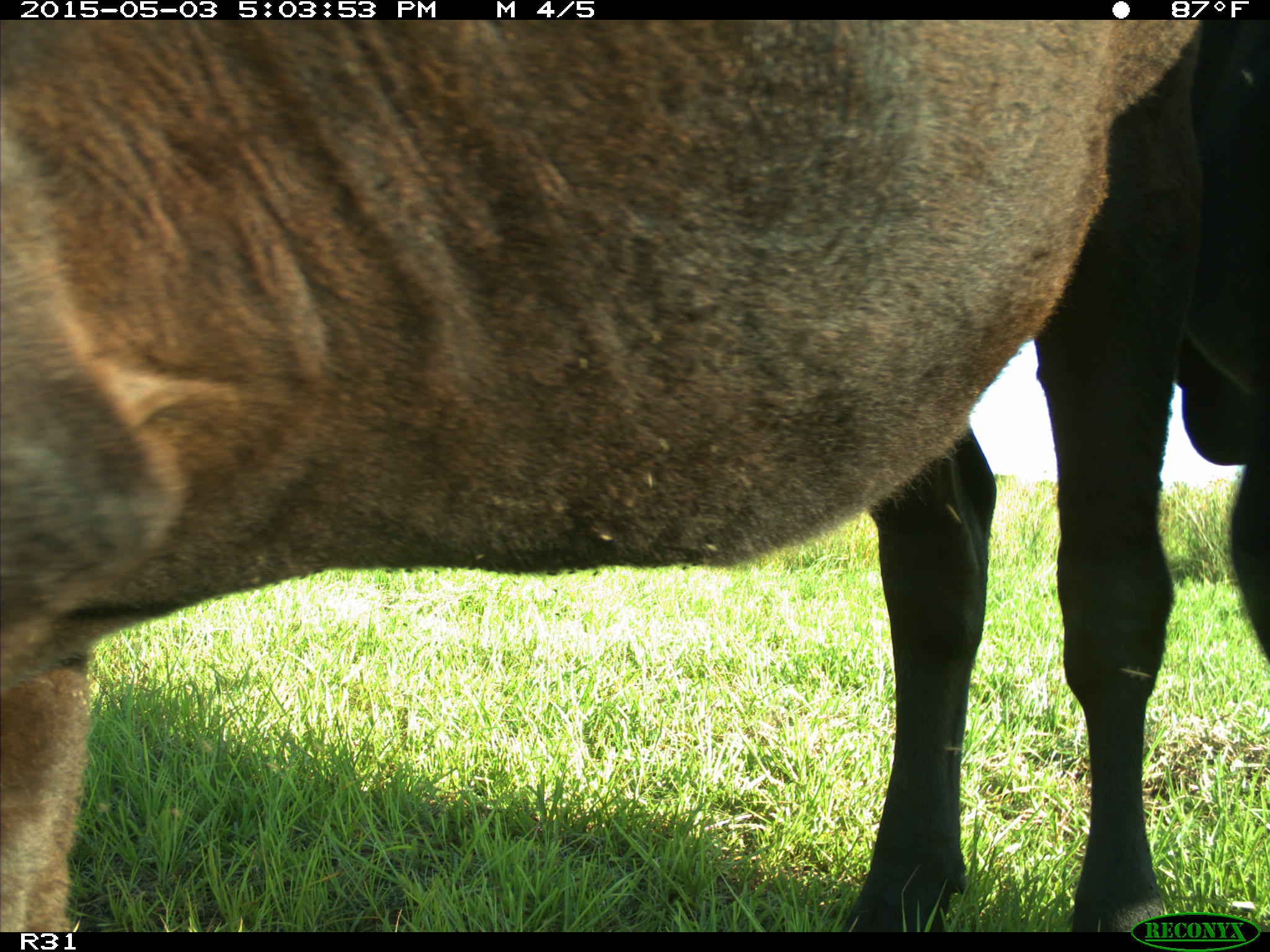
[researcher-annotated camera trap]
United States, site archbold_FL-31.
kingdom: Animalia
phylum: Chordata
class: Mammalia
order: Artiodactyla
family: Bovidae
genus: Bos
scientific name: Bos taurus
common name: domestic cow